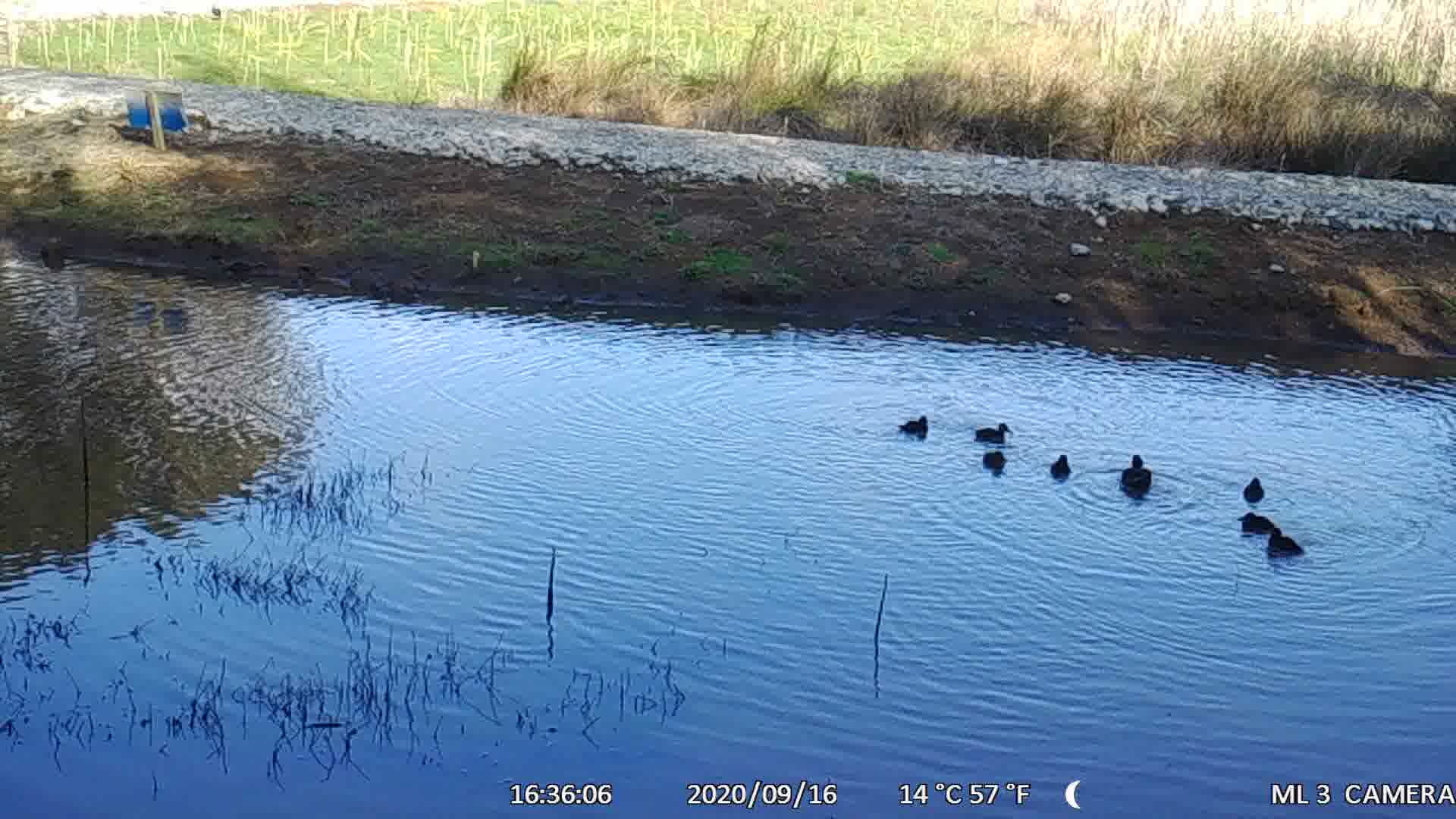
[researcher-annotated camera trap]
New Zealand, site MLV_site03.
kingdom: Animalia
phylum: Chordata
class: Aves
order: Anseriformes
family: Anatidae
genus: Anas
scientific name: Anas chlorotis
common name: brown teal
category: pateke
Pateke (brown teal) (Anas chlorotis).